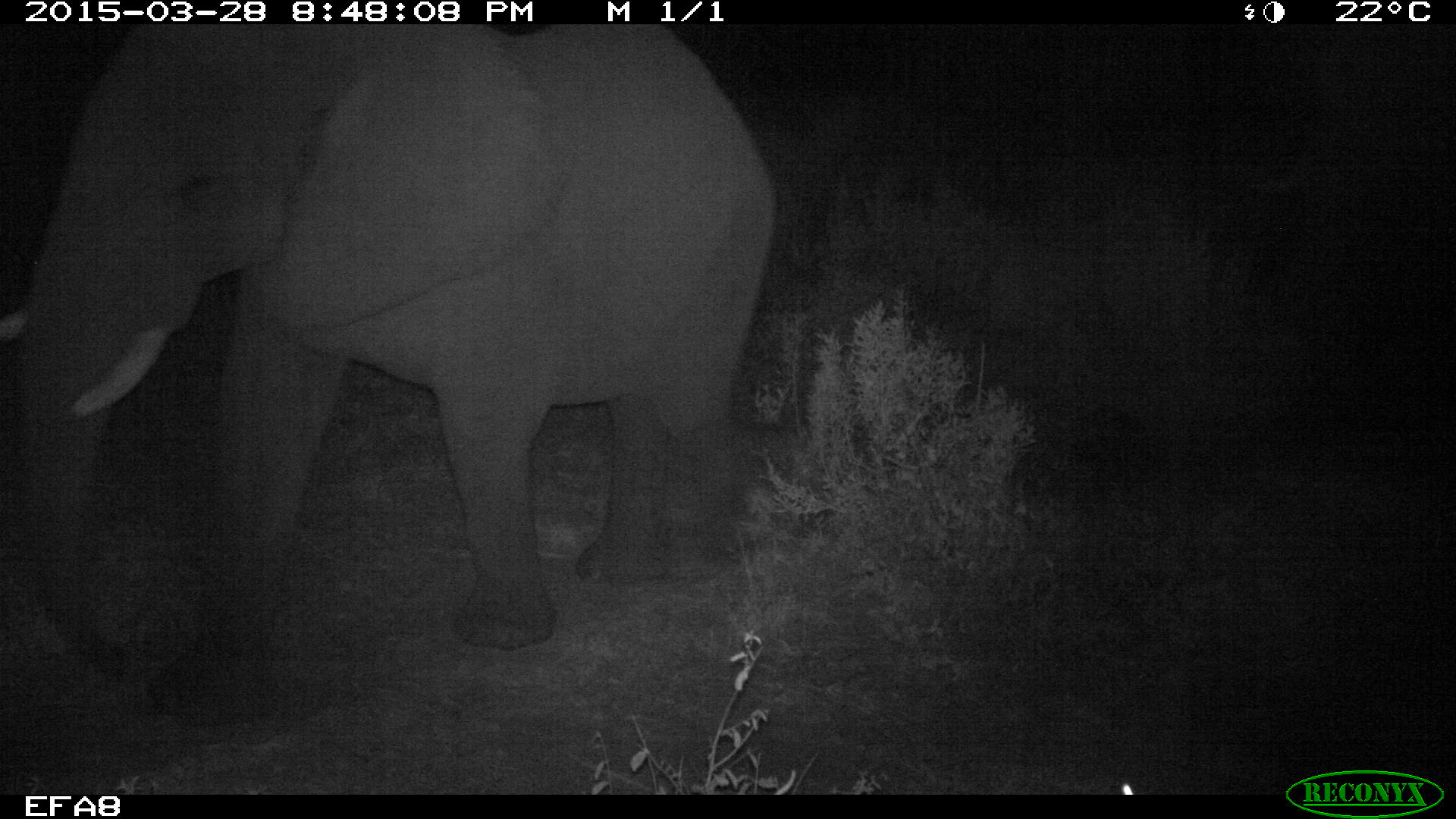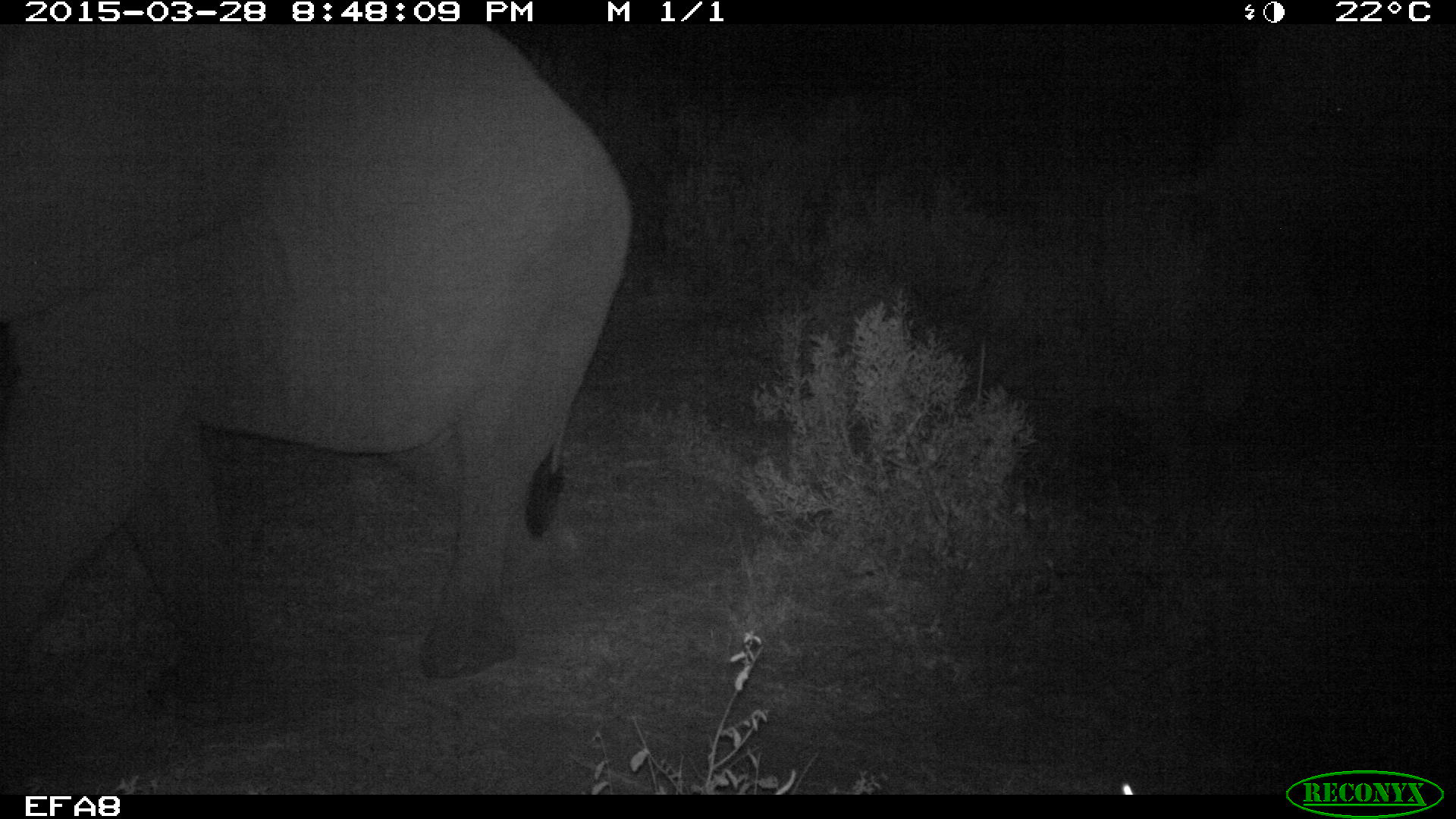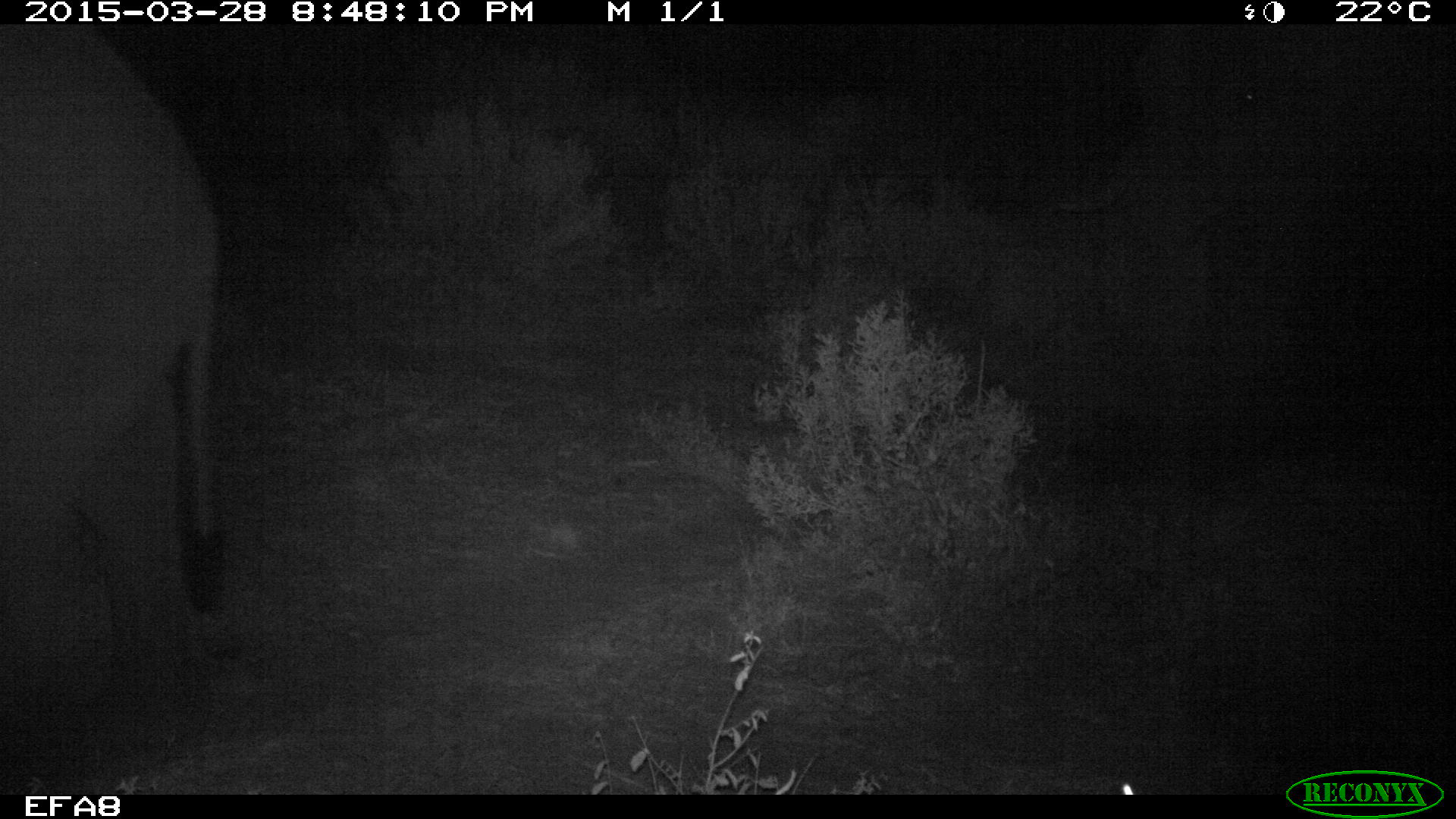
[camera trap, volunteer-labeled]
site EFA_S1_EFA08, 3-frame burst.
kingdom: Animalia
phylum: Chordata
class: Mammalia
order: Proboscidea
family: Elephantidae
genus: Loxodonta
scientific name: Loxodonta africana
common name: african bush elephant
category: elephant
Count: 1.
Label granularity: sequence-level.